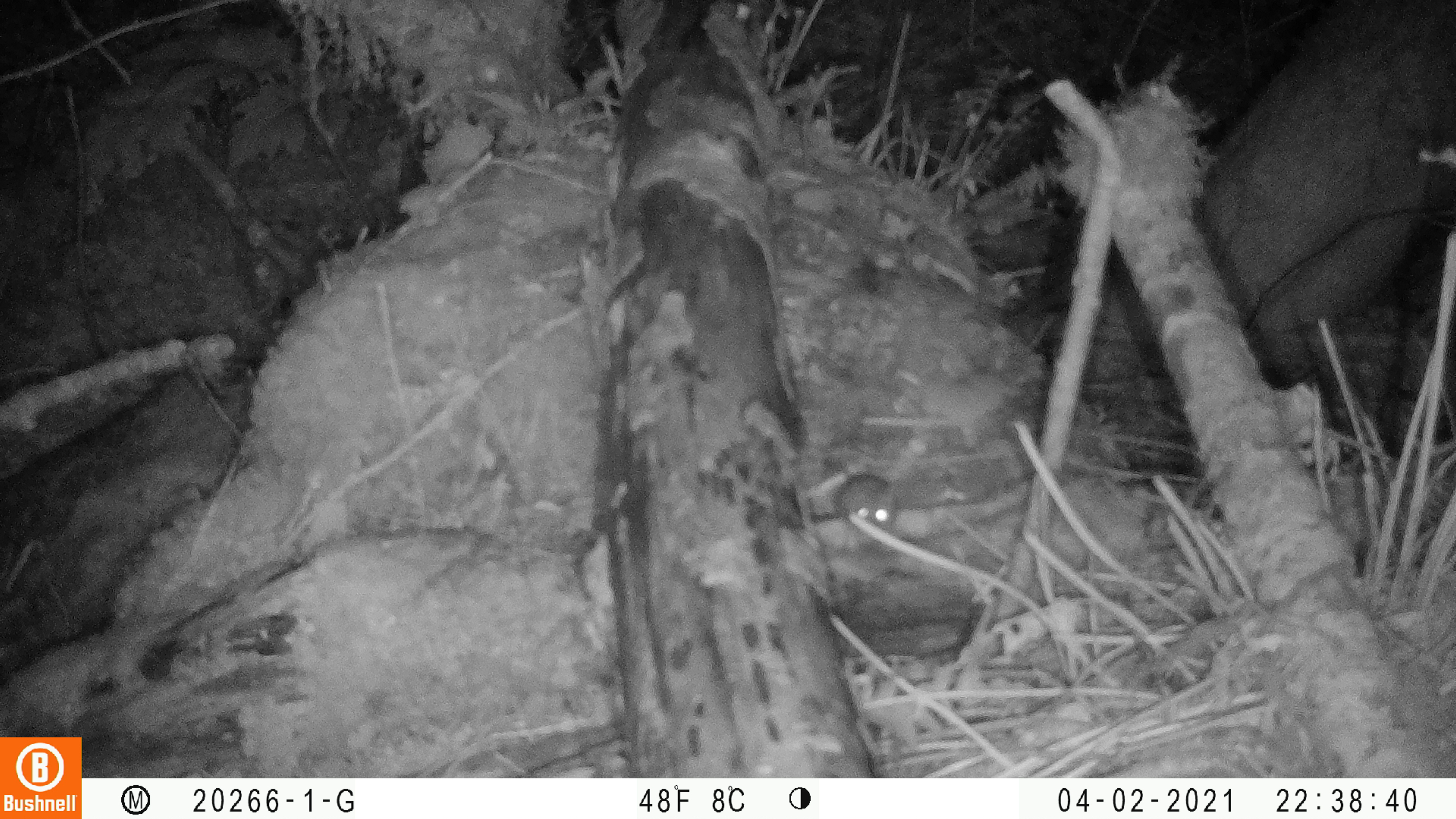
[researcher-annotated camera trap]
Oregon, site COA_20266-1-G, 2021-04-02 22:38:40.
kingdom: Animalia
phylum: Chordata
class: Mammalia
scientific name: Mammalia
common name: small mammal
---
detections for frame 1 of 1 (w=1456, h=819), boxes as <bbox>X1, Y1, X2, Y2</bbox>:
small mammal: <bbox>798, 450, 930, 549</bbox>